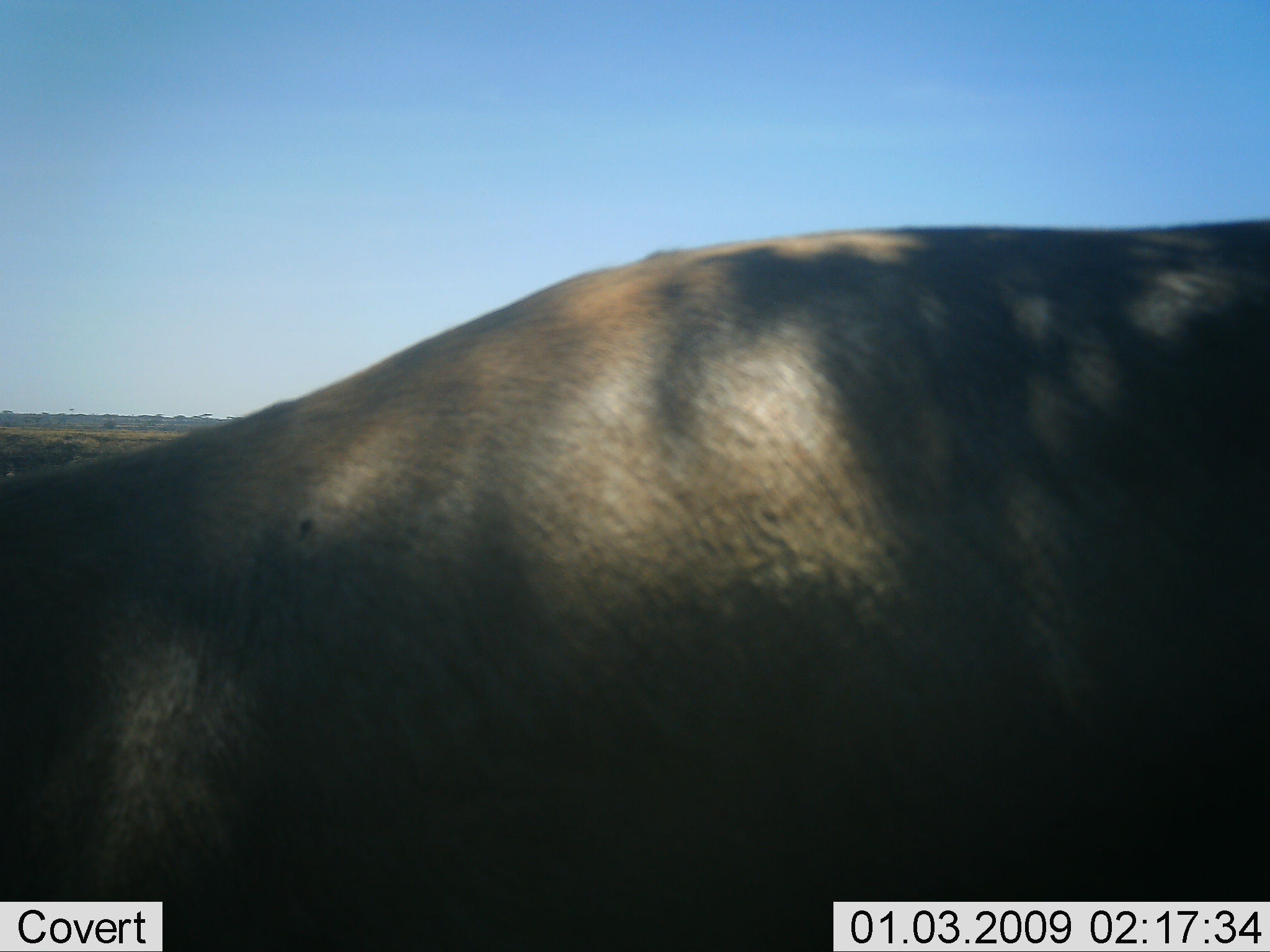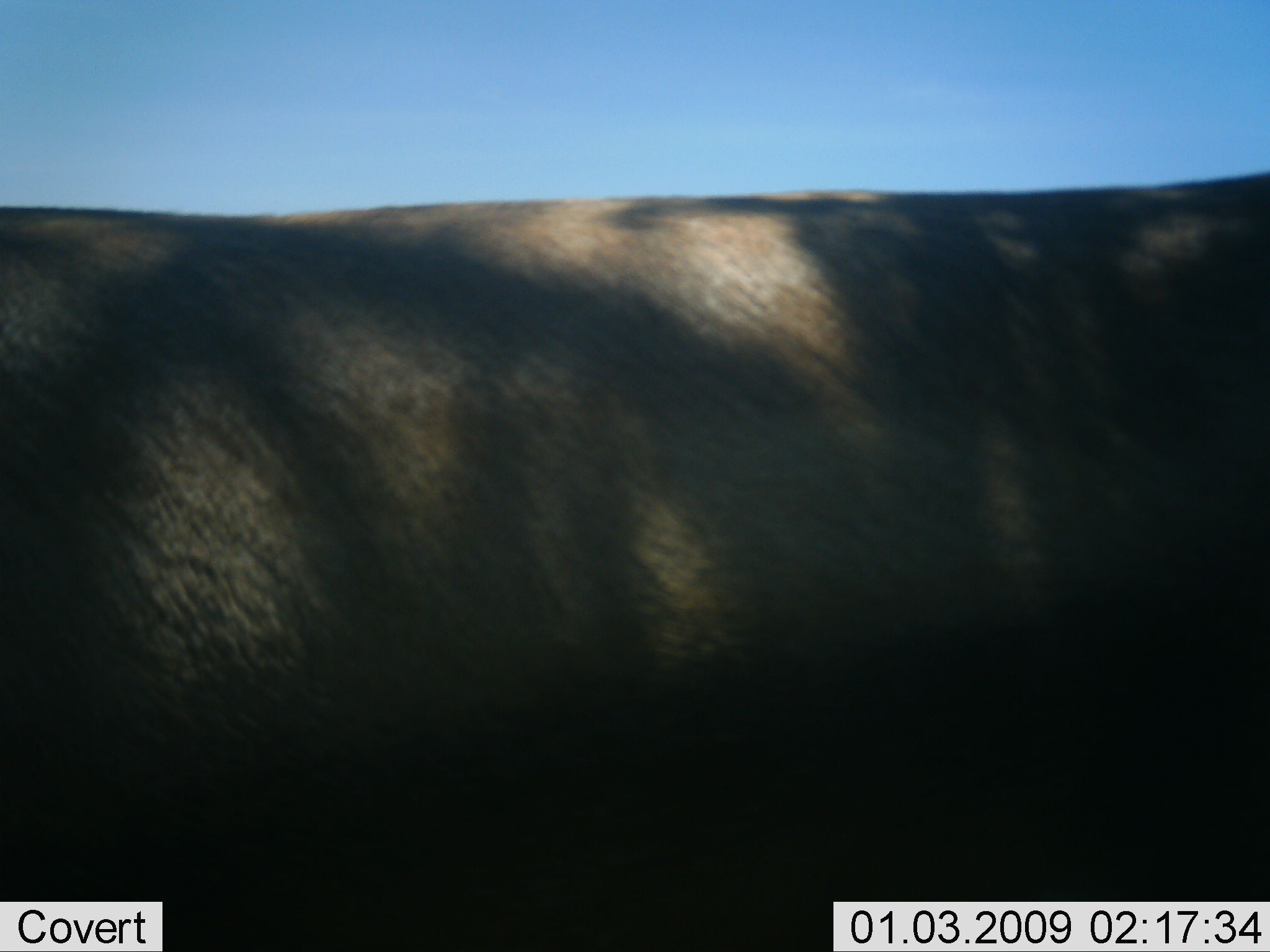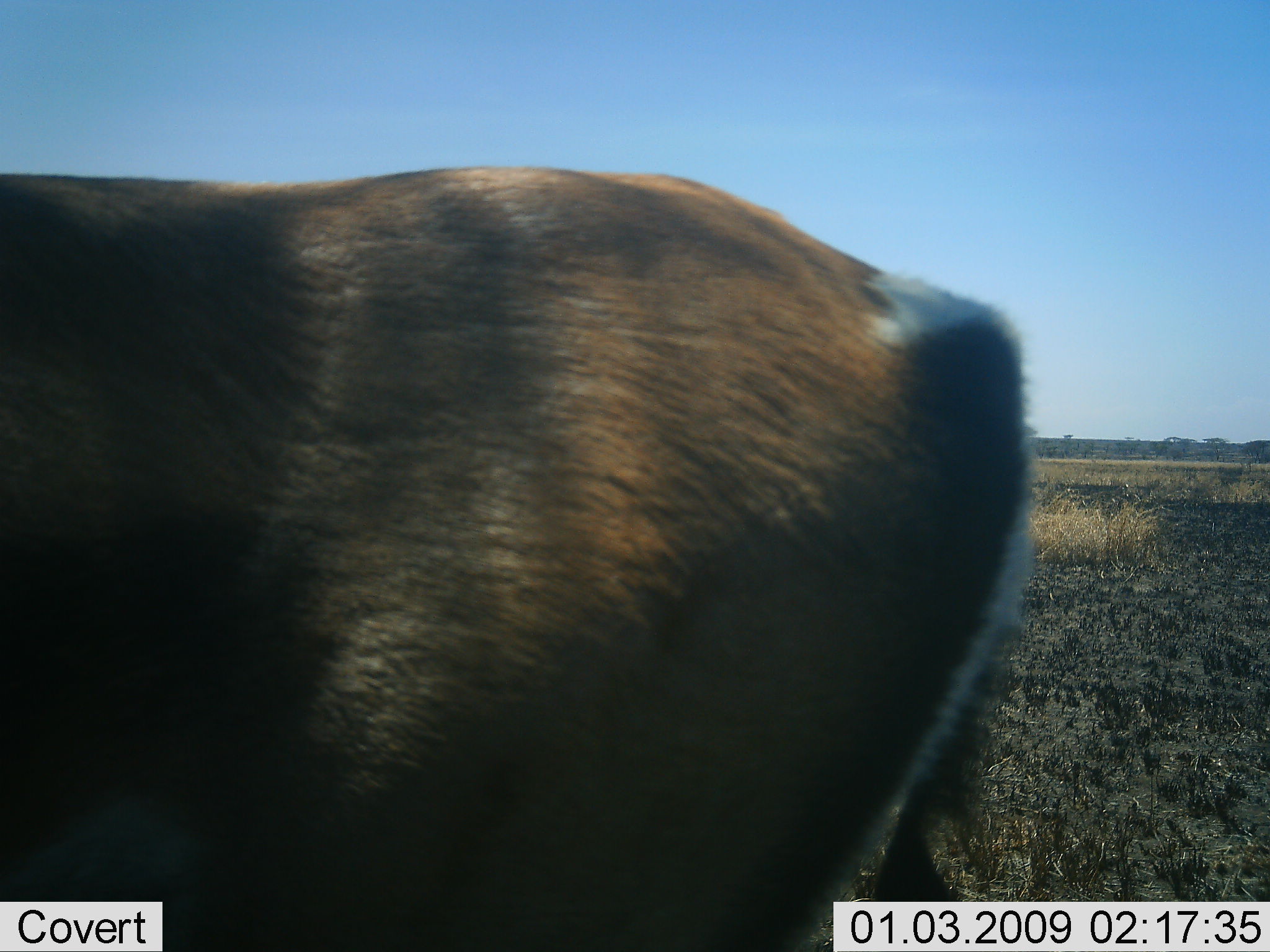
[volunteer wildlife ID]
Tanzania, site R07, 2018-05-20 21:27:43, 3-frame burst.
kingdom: Animalia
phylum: Chordata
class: Mammalia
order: Artiodactyla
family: Bovidae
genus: Nanger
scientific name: Nanger granti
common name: grant's gazelle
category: gazellegrants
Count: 1.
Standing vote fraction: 13%.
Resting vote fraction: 0%.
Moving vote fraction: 87%.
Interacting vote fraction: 0%.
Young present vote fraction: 0%.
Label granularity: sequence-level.